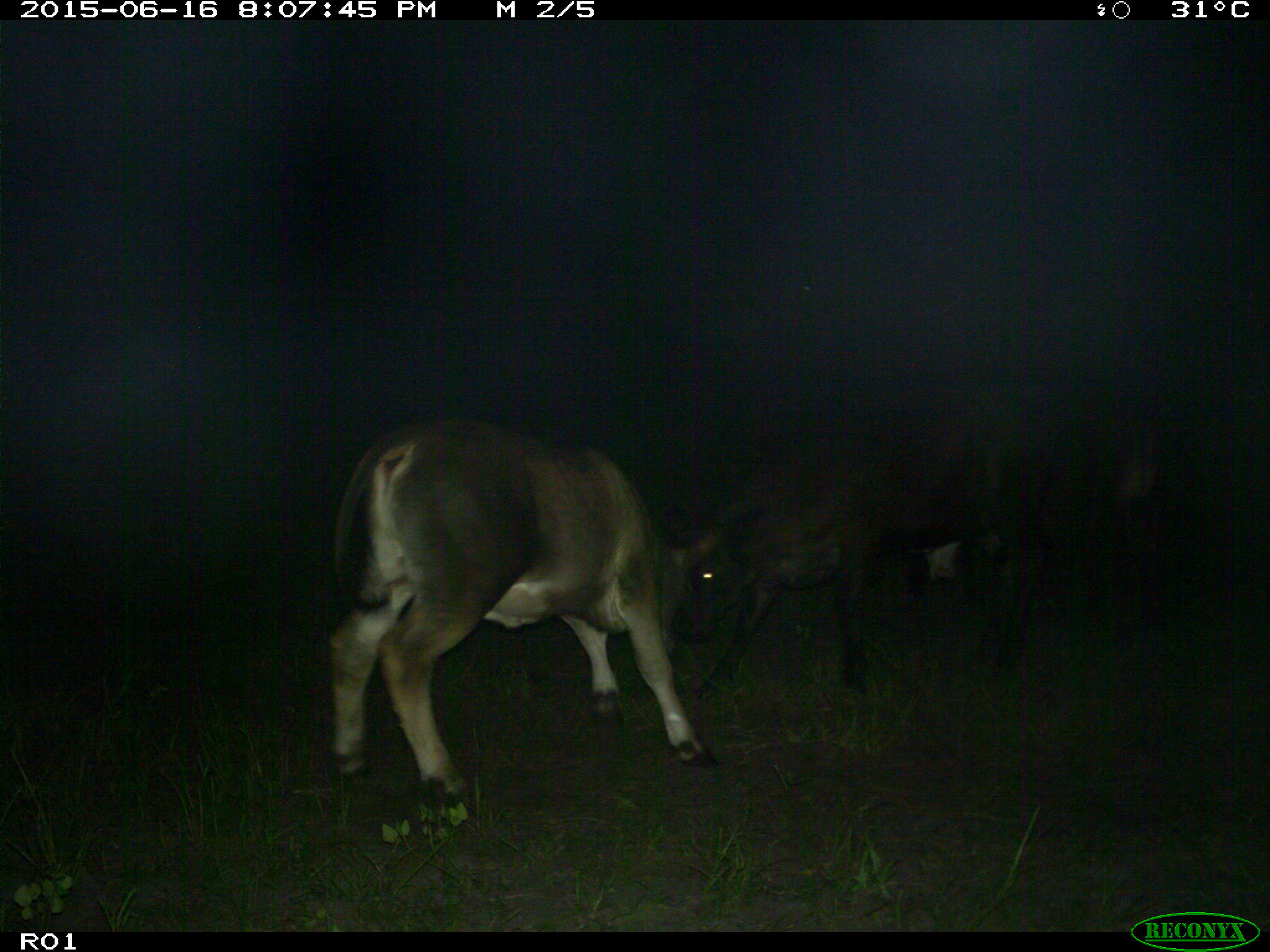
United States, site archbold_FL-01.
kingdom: Animalia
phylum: Chordata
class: Mammalia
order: Artiodactyla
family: Bovidae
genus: Bos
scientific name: Bos taurus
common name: domestic cow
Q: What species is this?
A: Bos taurus (domestic cow).